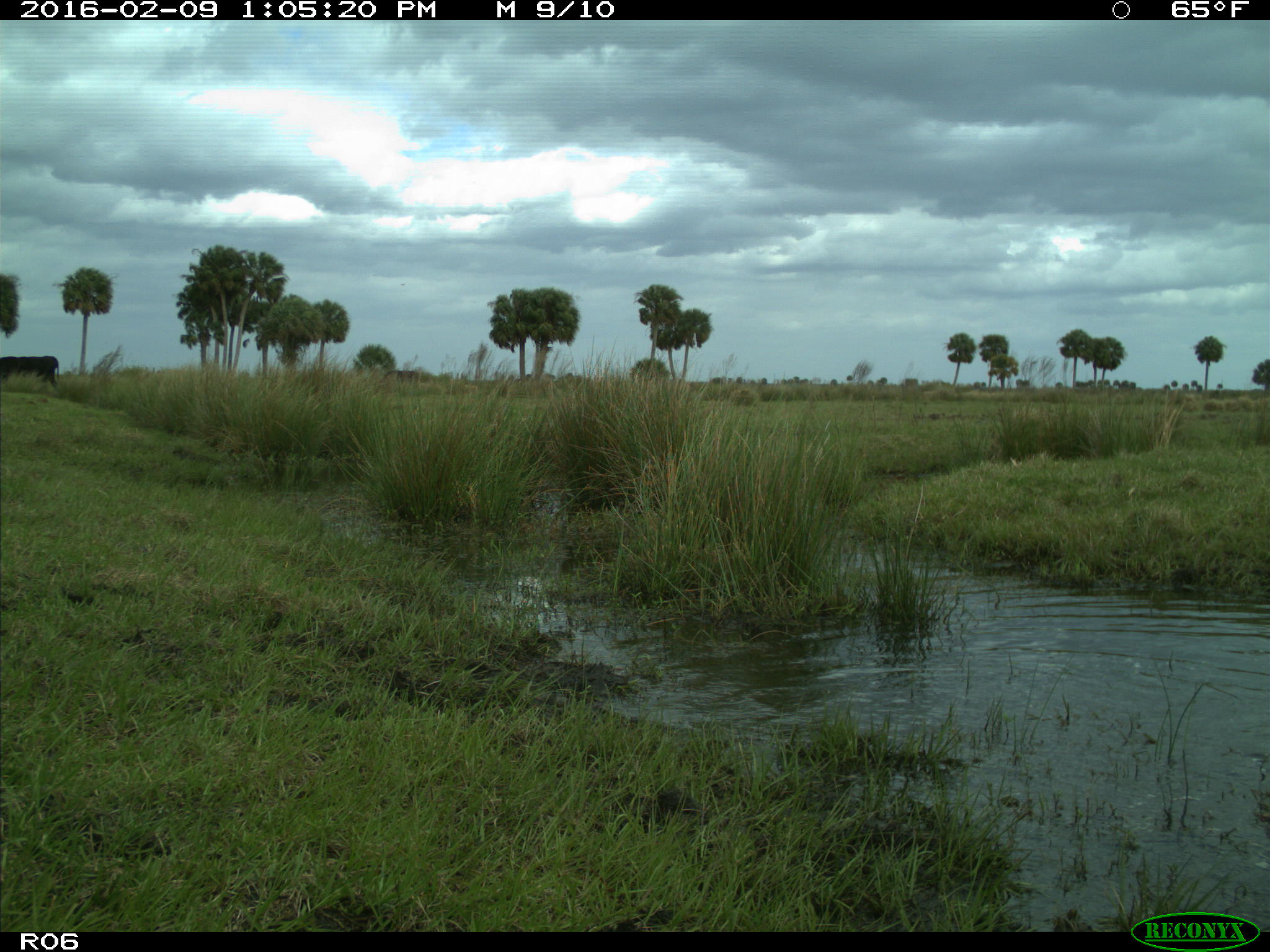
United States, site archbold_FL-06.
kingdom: Animalia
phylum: Chordata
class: Mammalia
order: Artiodactyla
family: Bovidae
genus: Bos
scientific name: Bos taurus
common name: domestic cow